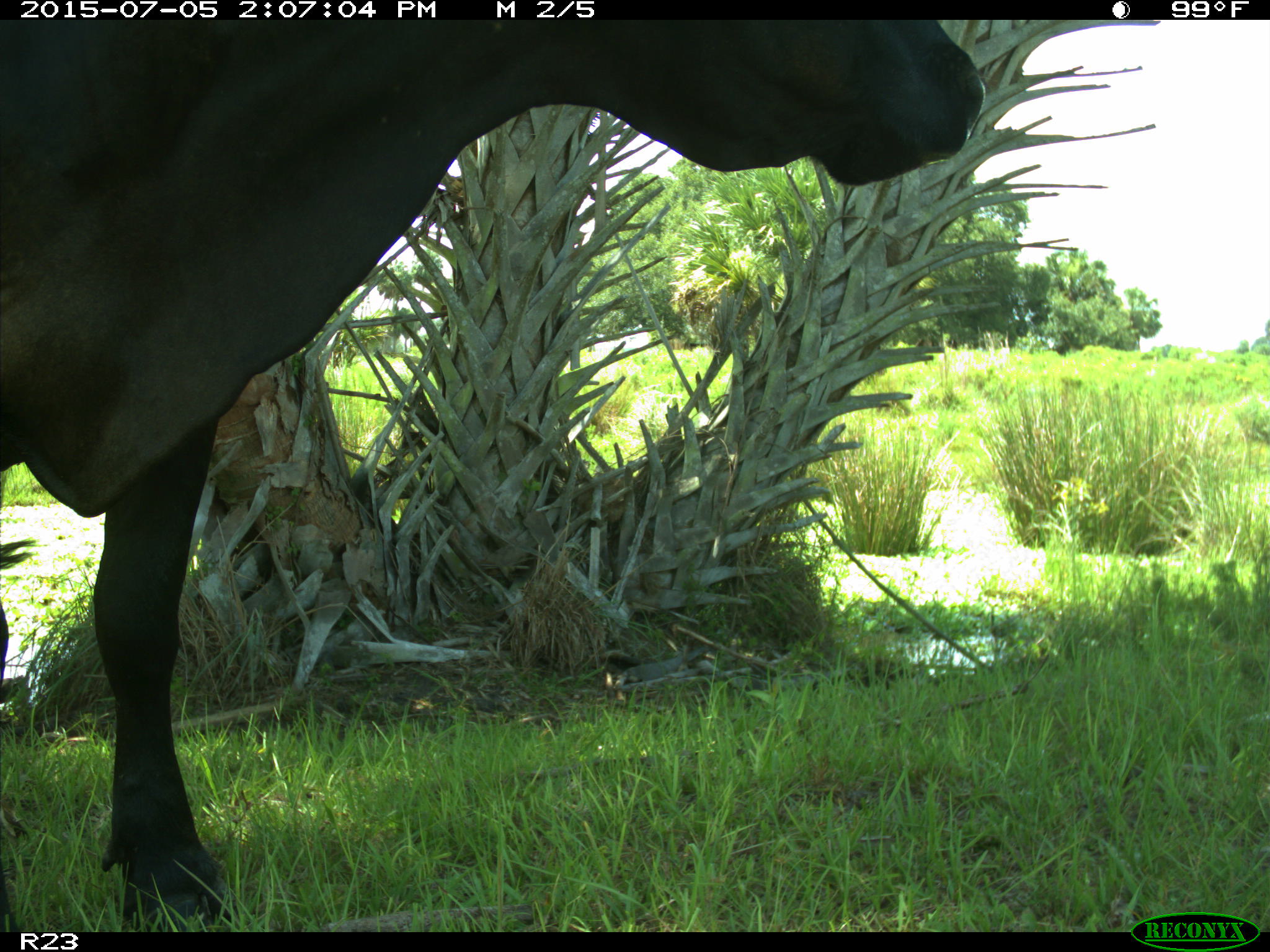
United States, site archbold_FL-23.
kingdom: Animalia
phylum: Chordata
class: Mammalia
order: Artiodactyla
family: Bovidae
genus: Bos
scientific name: Bos taurus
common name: domestic cow